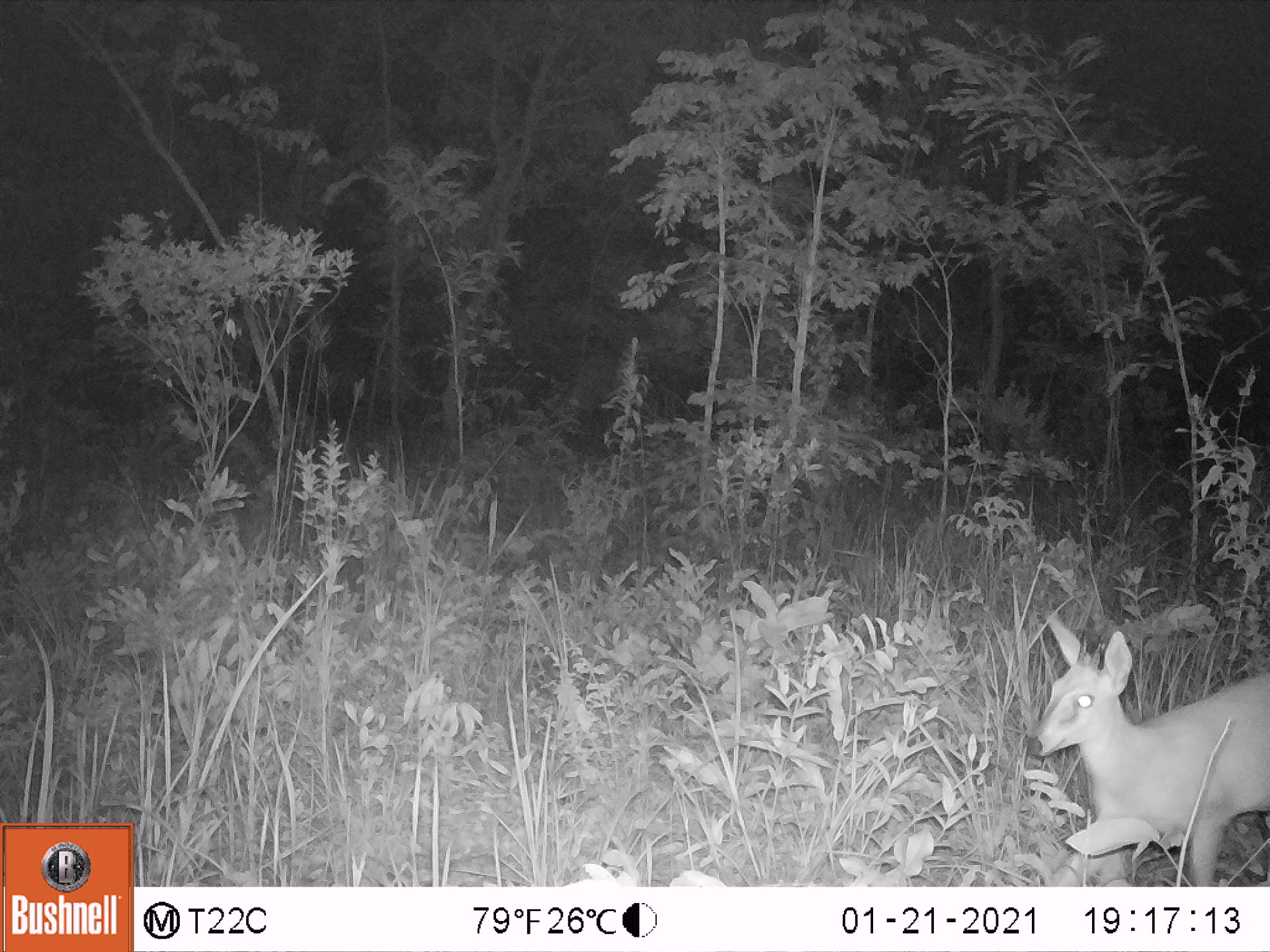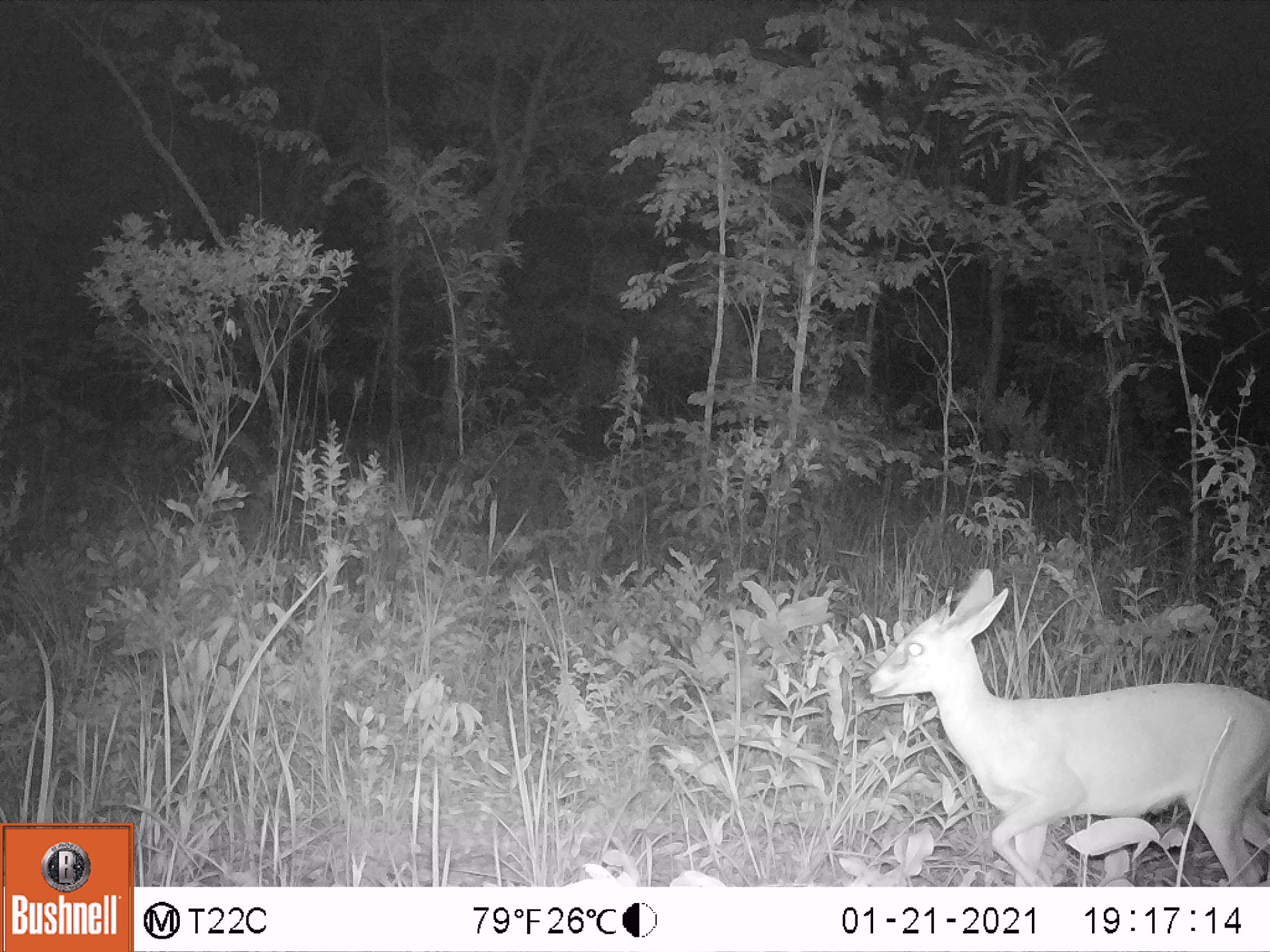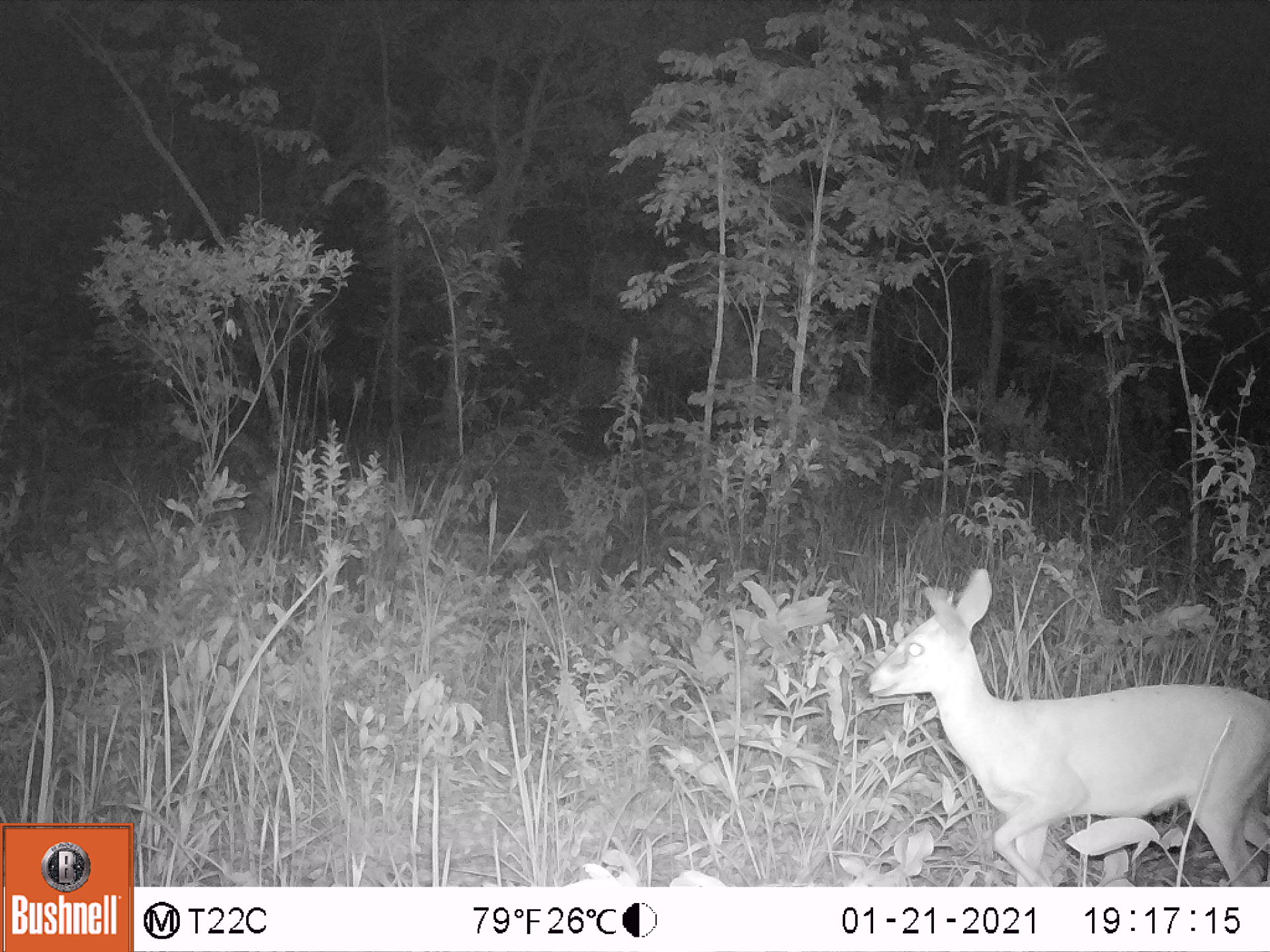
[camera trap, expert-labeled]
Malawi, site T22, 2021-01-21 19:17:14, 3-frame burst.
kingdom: Animalia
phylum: Chordata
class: Mammalia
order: Artiodactyla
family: Bovidae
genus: Sylvicapra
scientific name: Sylvicapra grimmia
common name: common duiker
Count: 1.